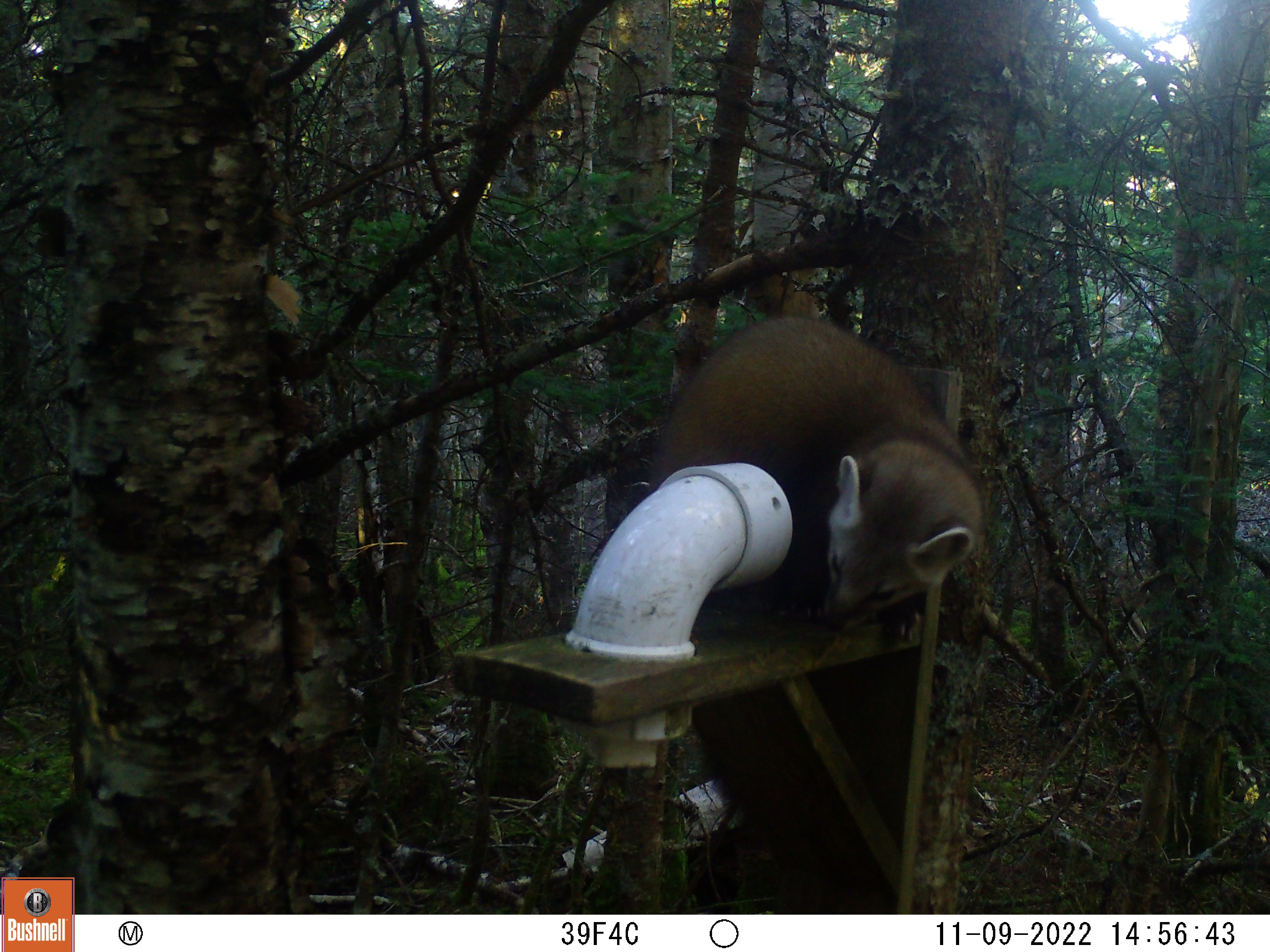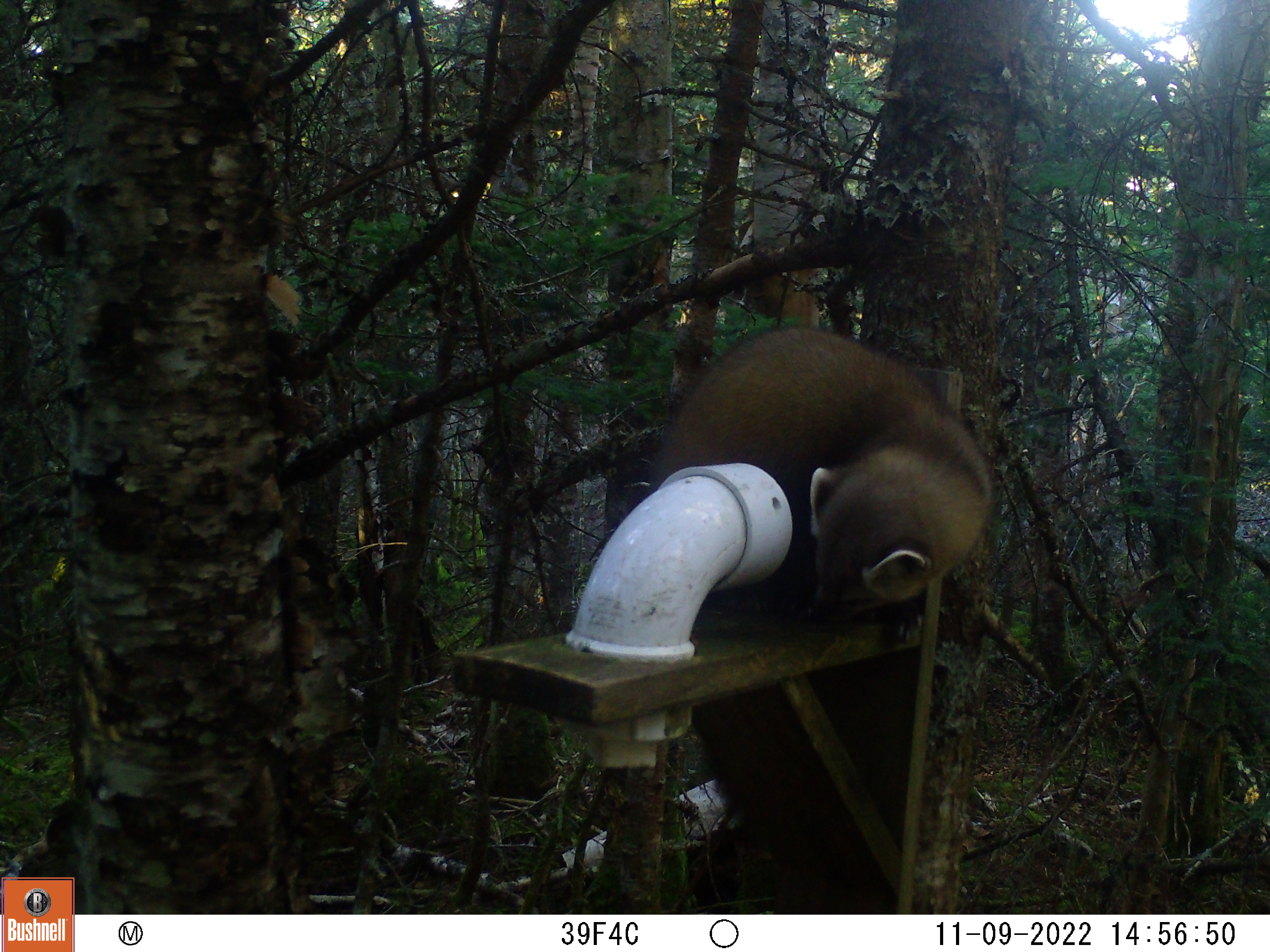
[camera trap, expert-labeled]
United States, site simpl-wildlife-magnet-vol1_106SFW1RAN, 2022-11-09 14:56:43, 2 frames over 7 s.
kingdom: Animalia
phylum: Chordata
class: Mammalia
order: Carnivora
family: Mustelidae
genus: Martes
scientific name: Martes americana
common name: american marten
American marten (Martes americana).